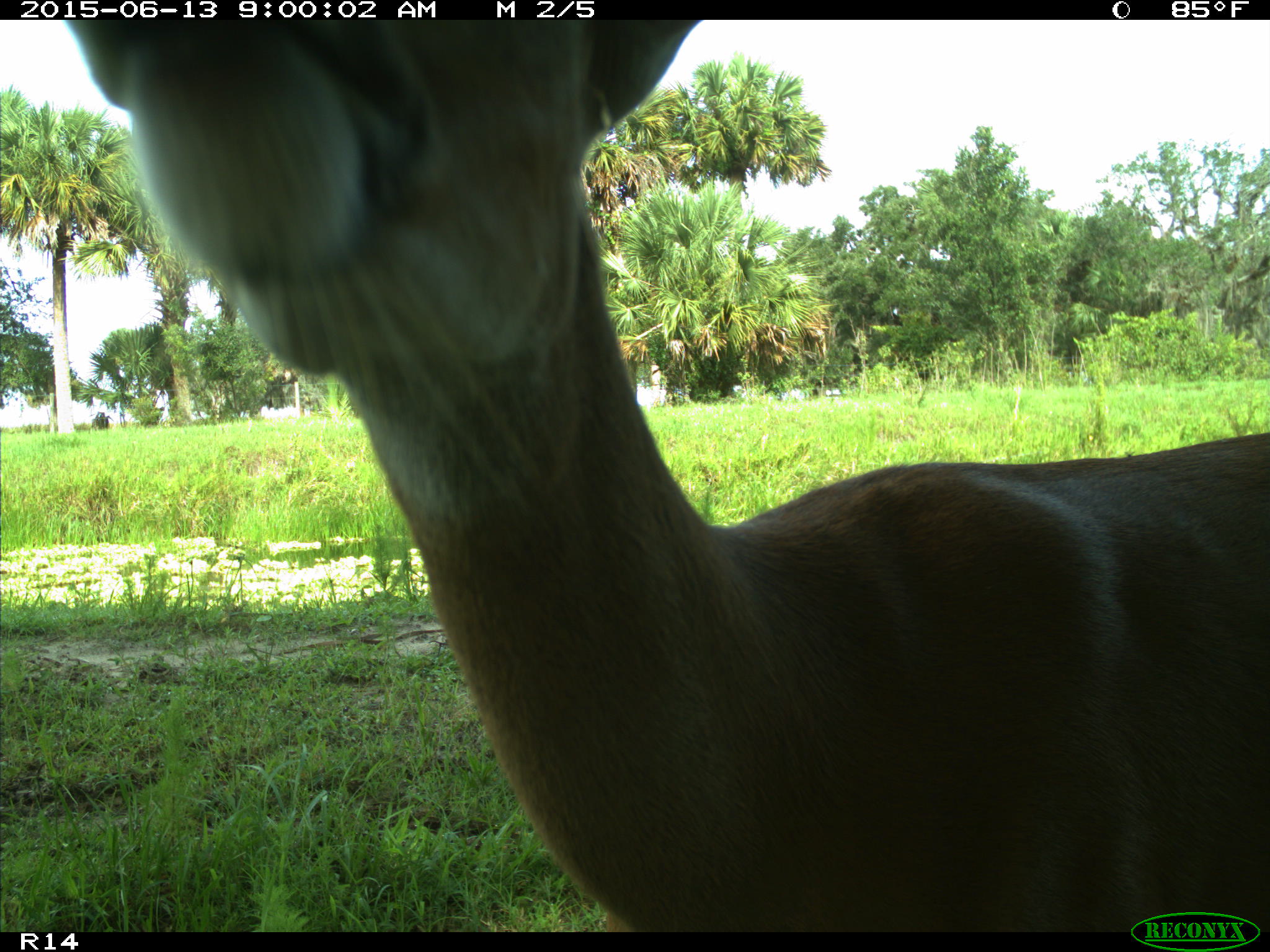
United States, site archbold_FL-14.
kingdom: Animalia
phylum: Chordata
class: Mammalia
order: Artiodactyla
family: Cervidae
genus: Odocoileus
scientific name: Odocoileus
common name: deer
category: unidentified deer